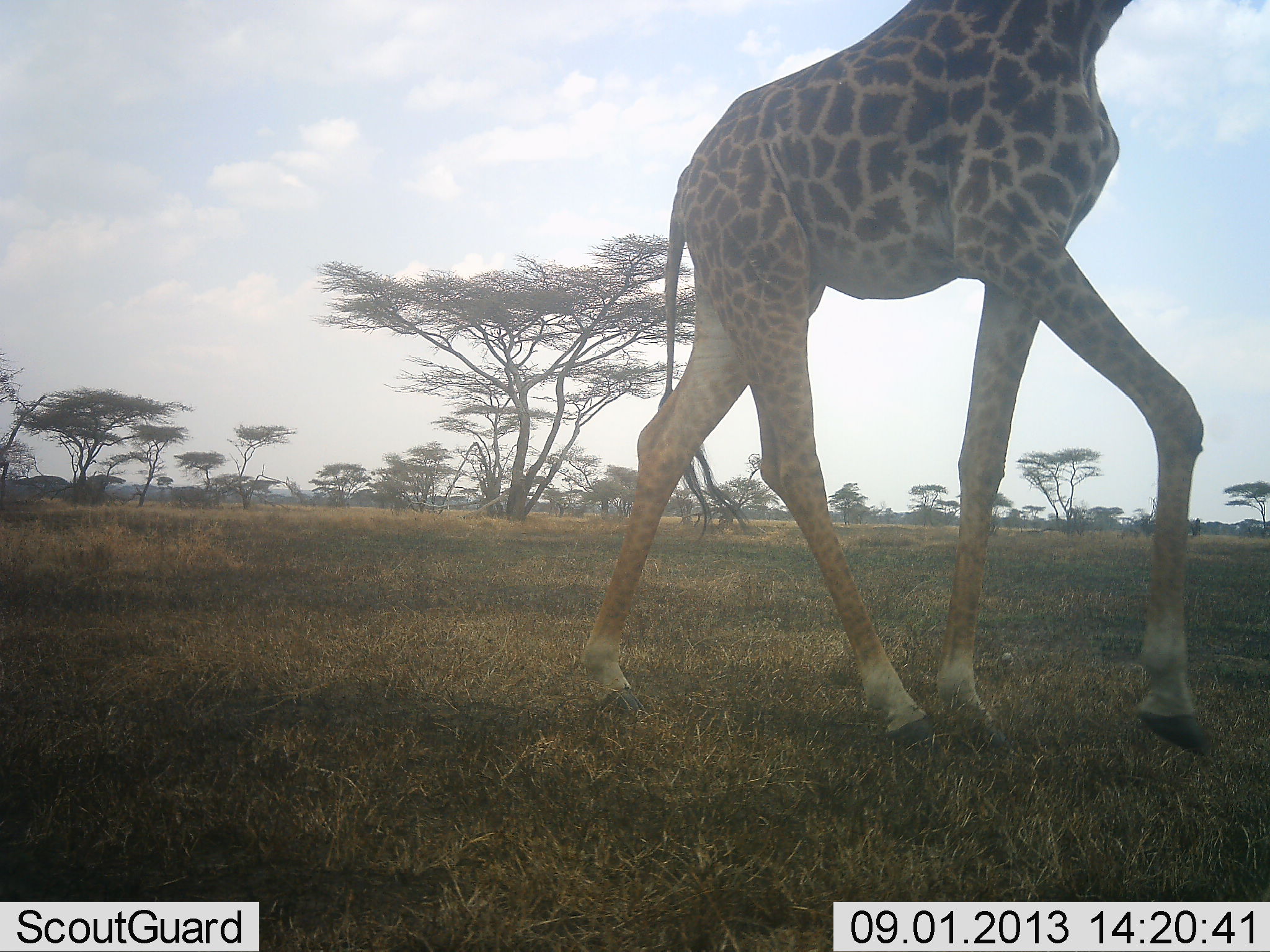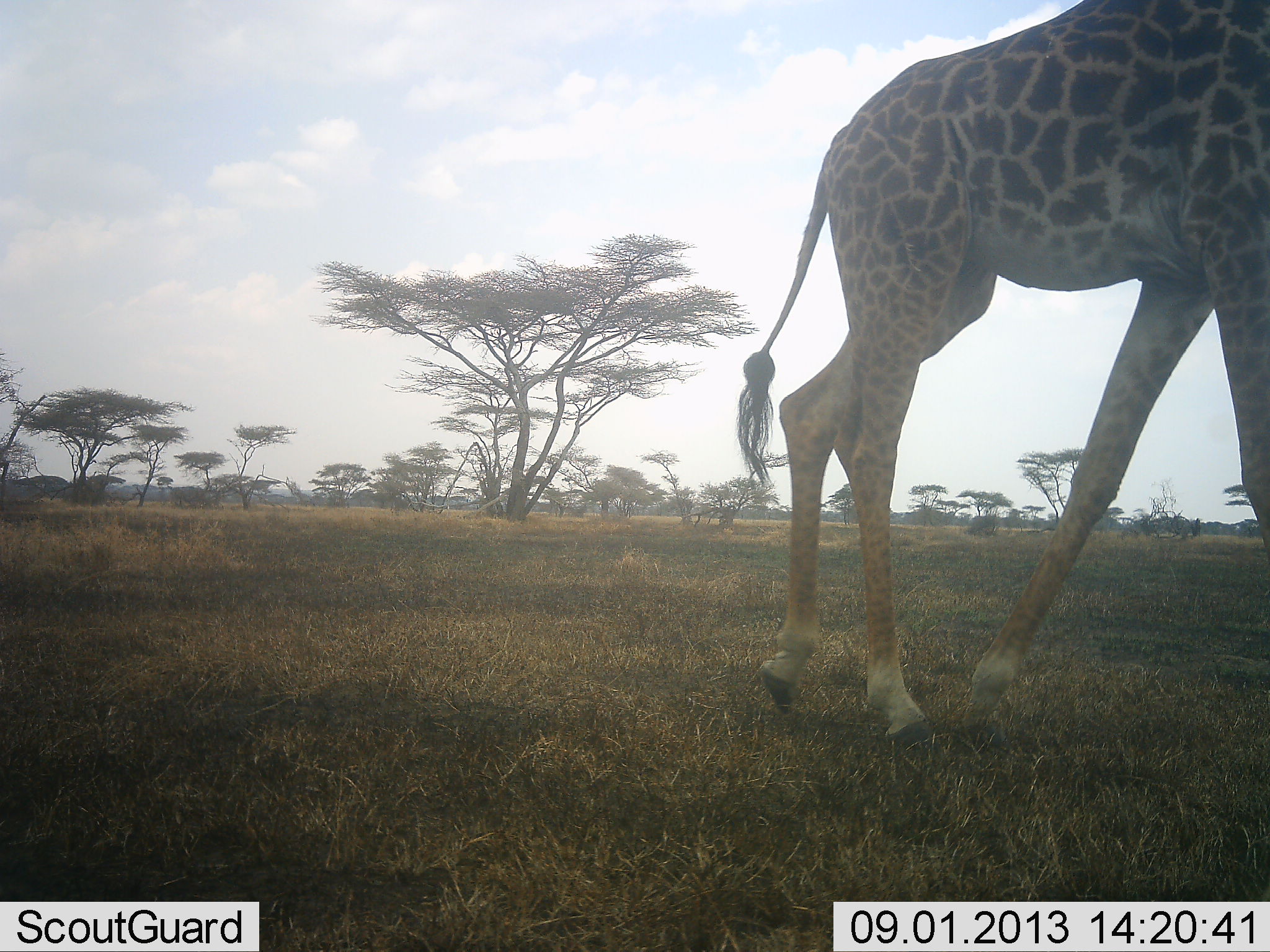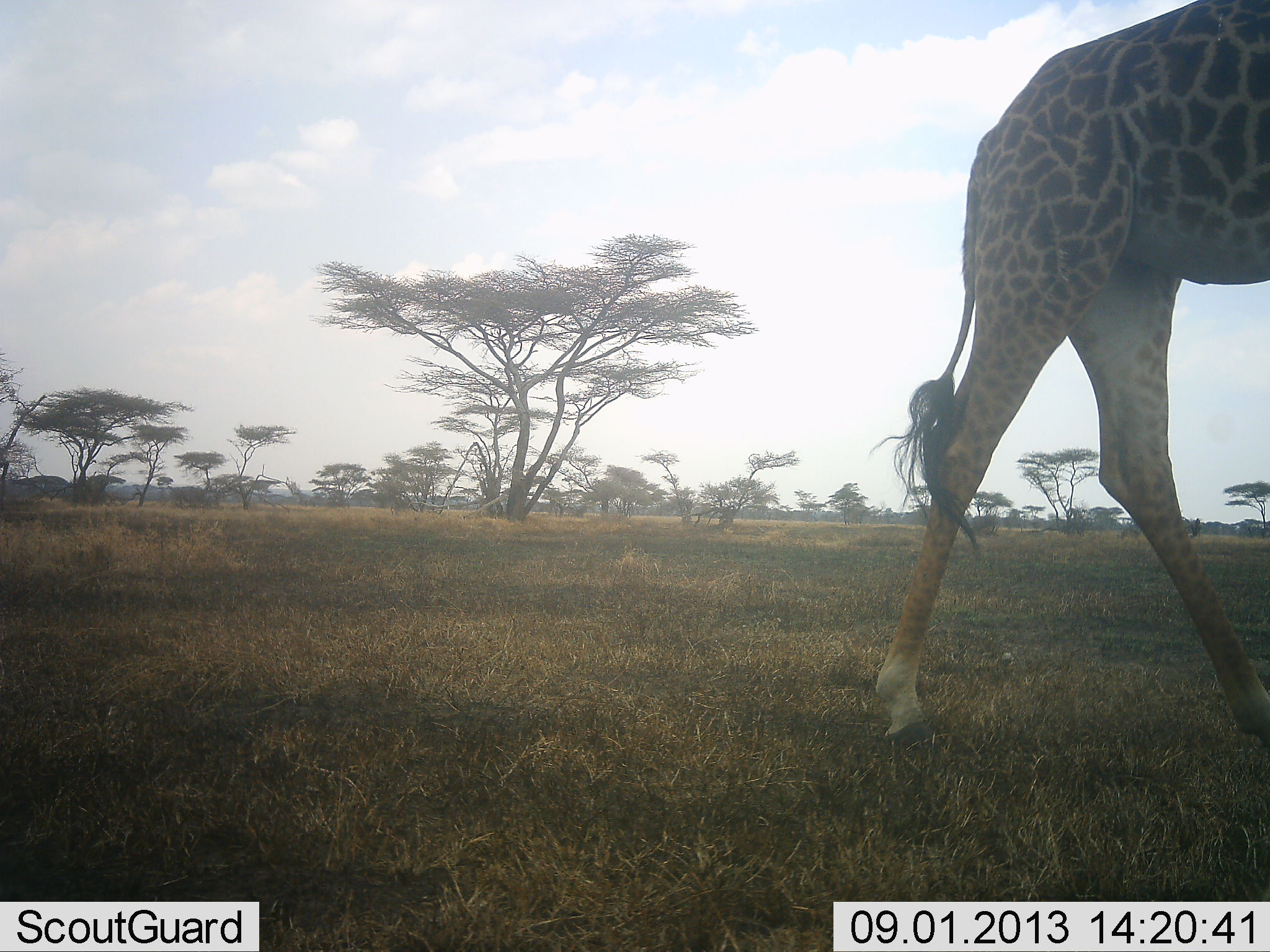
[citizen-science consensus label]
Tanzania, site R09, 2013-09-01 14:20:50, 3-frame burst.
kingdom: Animalia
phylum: Chordata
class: Mammalia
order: Artiodactyla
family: Giraffidae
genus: Giraffa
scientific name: Giraffa camelopardalis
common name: giraffe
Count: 1.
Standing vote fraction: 0%.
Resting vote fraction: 0%.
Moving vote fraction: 100%.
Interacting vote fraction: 0%.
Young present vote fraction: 0%.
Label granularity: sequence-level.